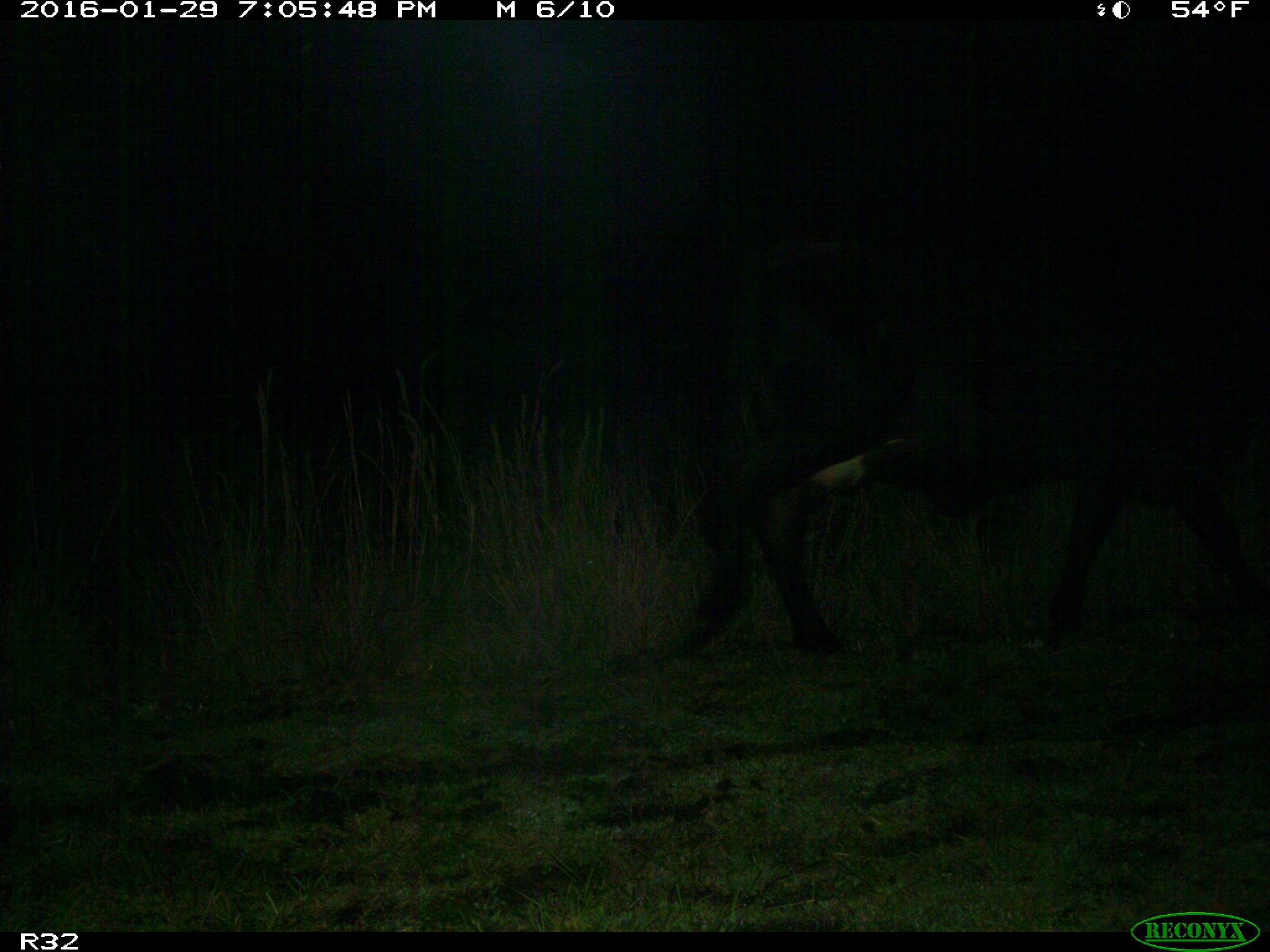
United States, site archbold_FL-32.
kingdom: Animalia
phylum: Chordata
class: Mammalia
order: Artiodactyla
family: Bovidae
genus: Bos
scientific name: Bos taurus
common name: domestic cow